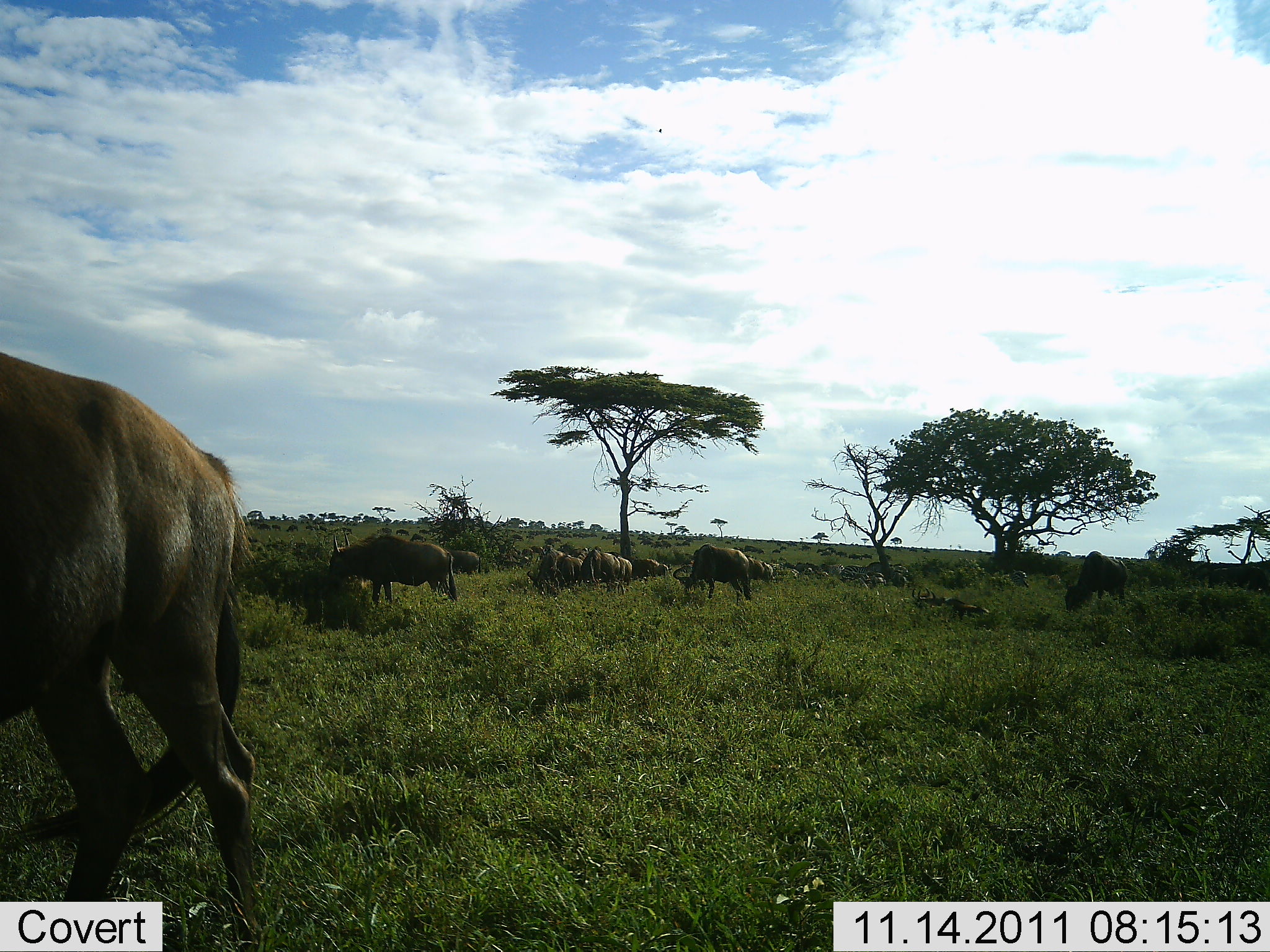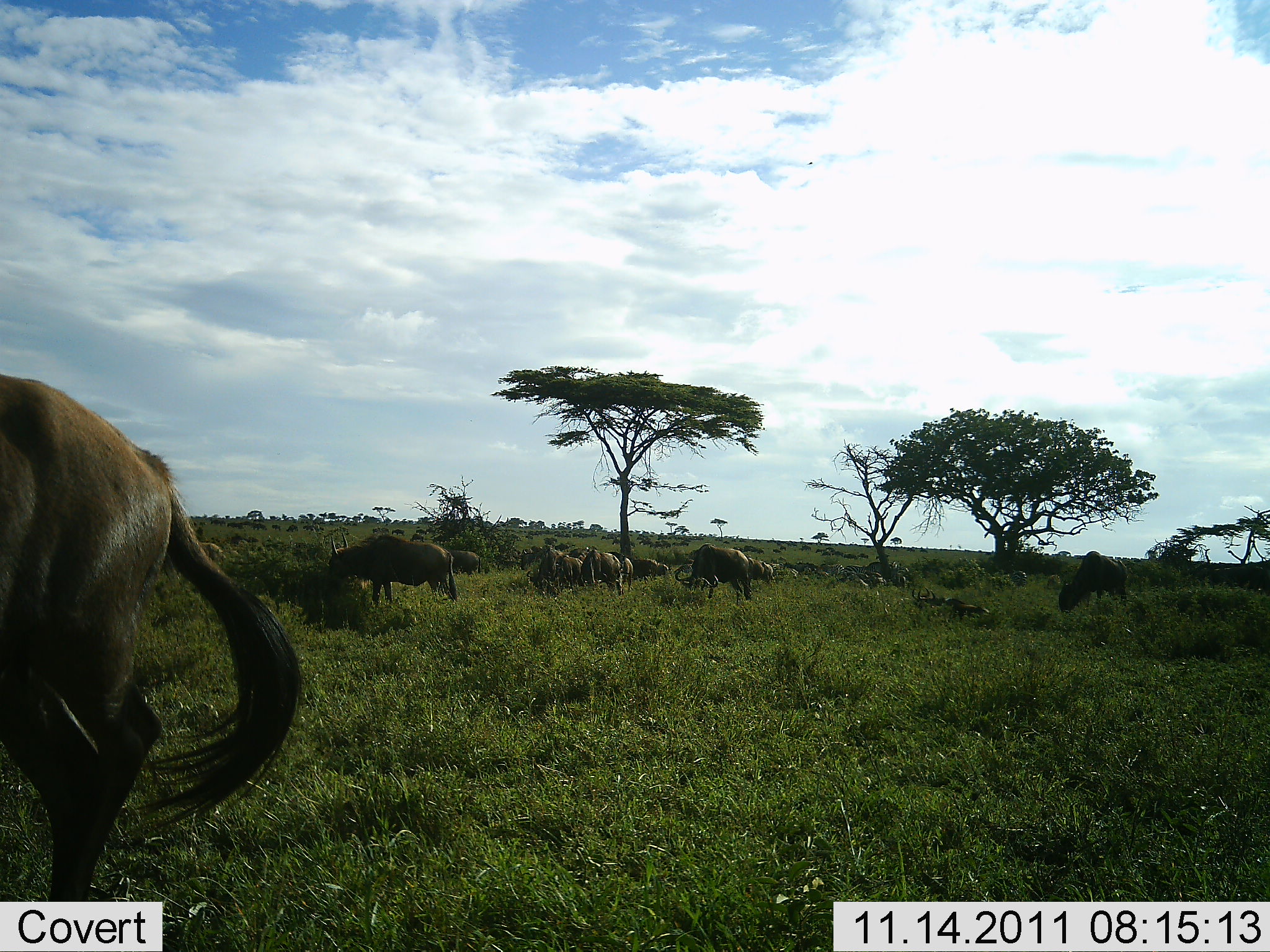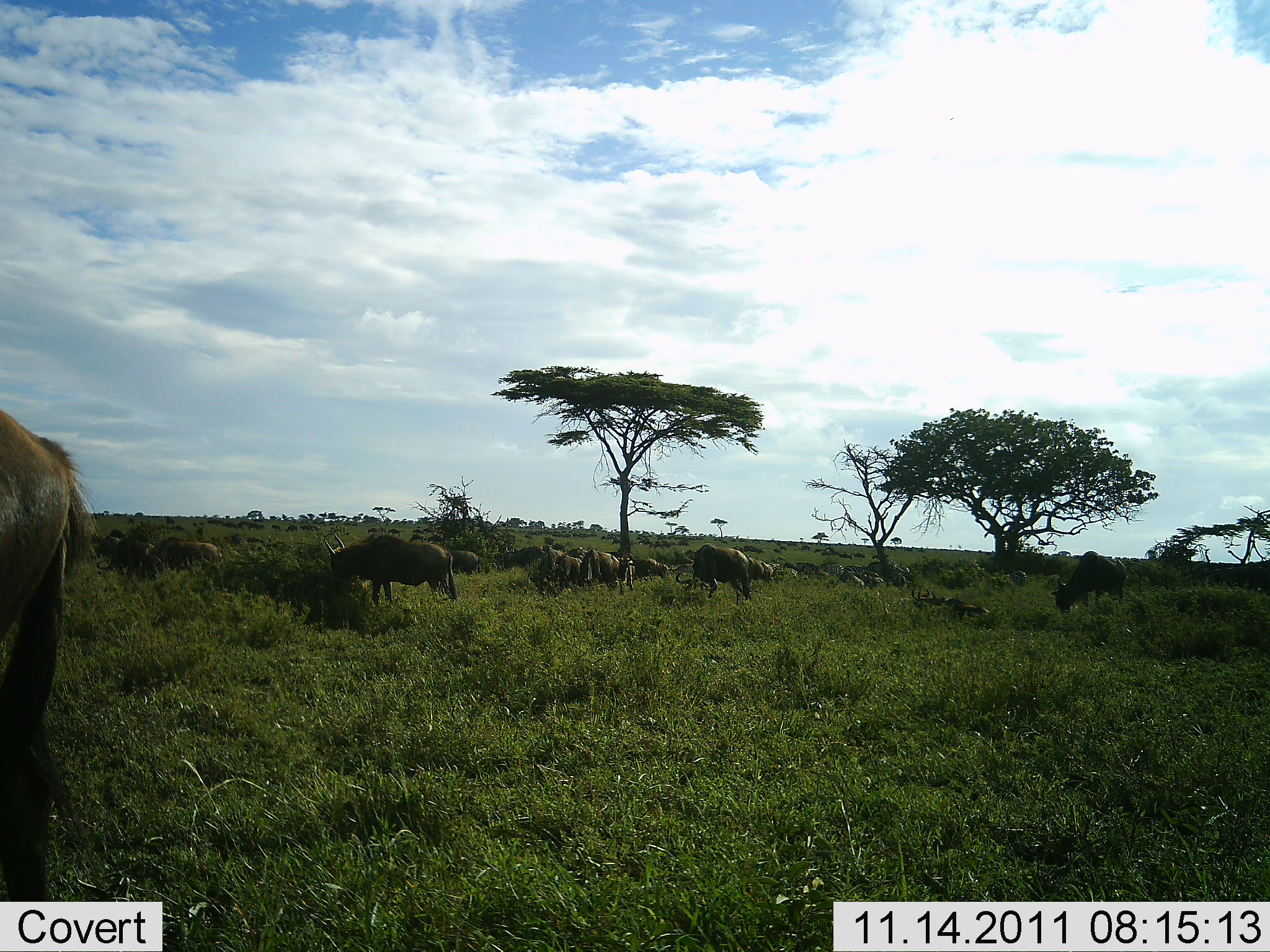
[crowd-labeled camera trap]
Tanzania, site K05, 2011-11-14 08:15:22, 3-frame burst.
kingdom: Animalia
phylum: Chordata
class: Mammalia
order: Artiodactyla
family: Bovidae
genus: Connochaetes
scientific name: Connochaetes taurinus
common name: blue wildebeest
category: wildebeest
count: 11-50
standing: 55%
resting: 0%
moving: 55%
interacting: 18%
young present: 0%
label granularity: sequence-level